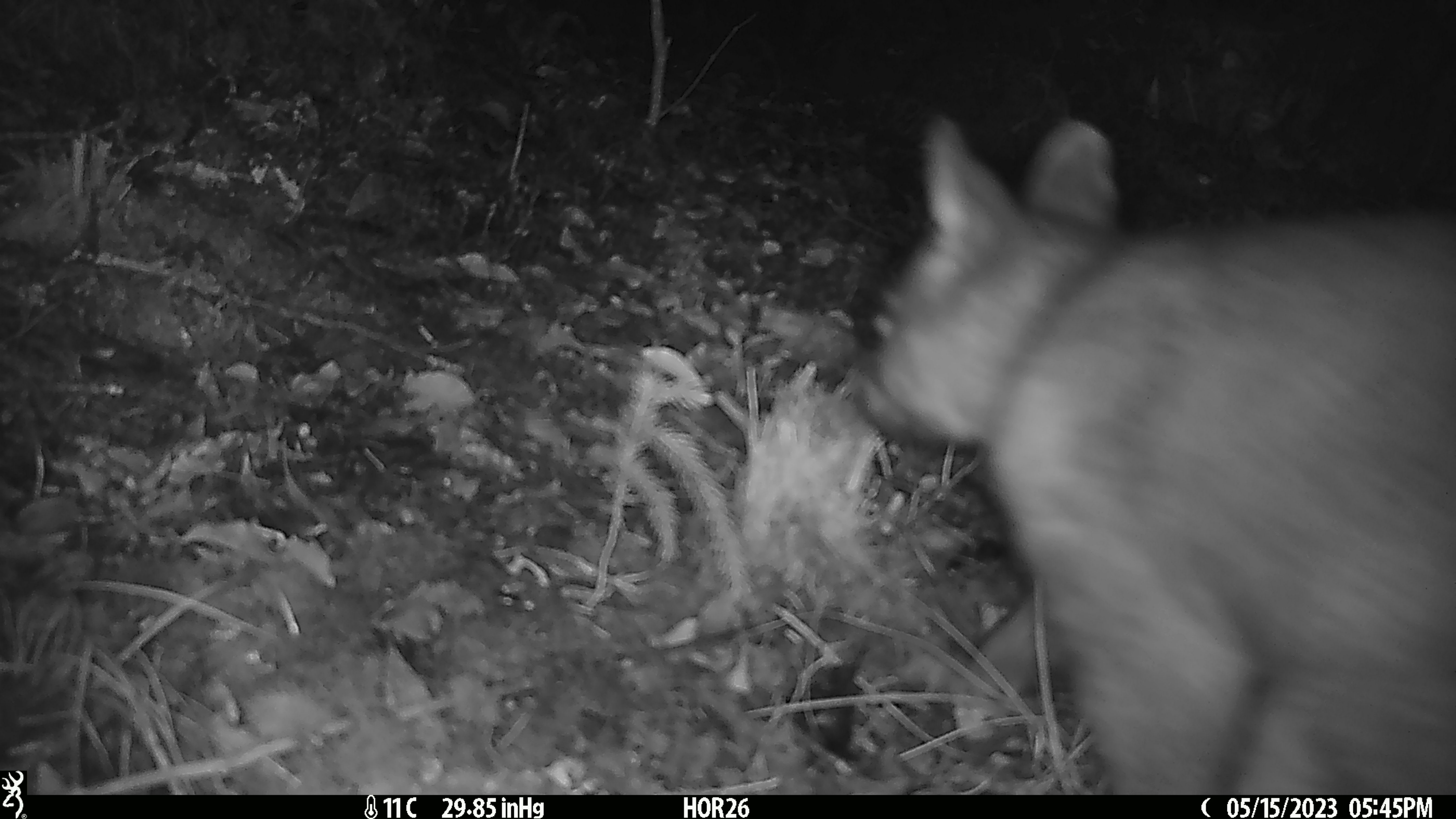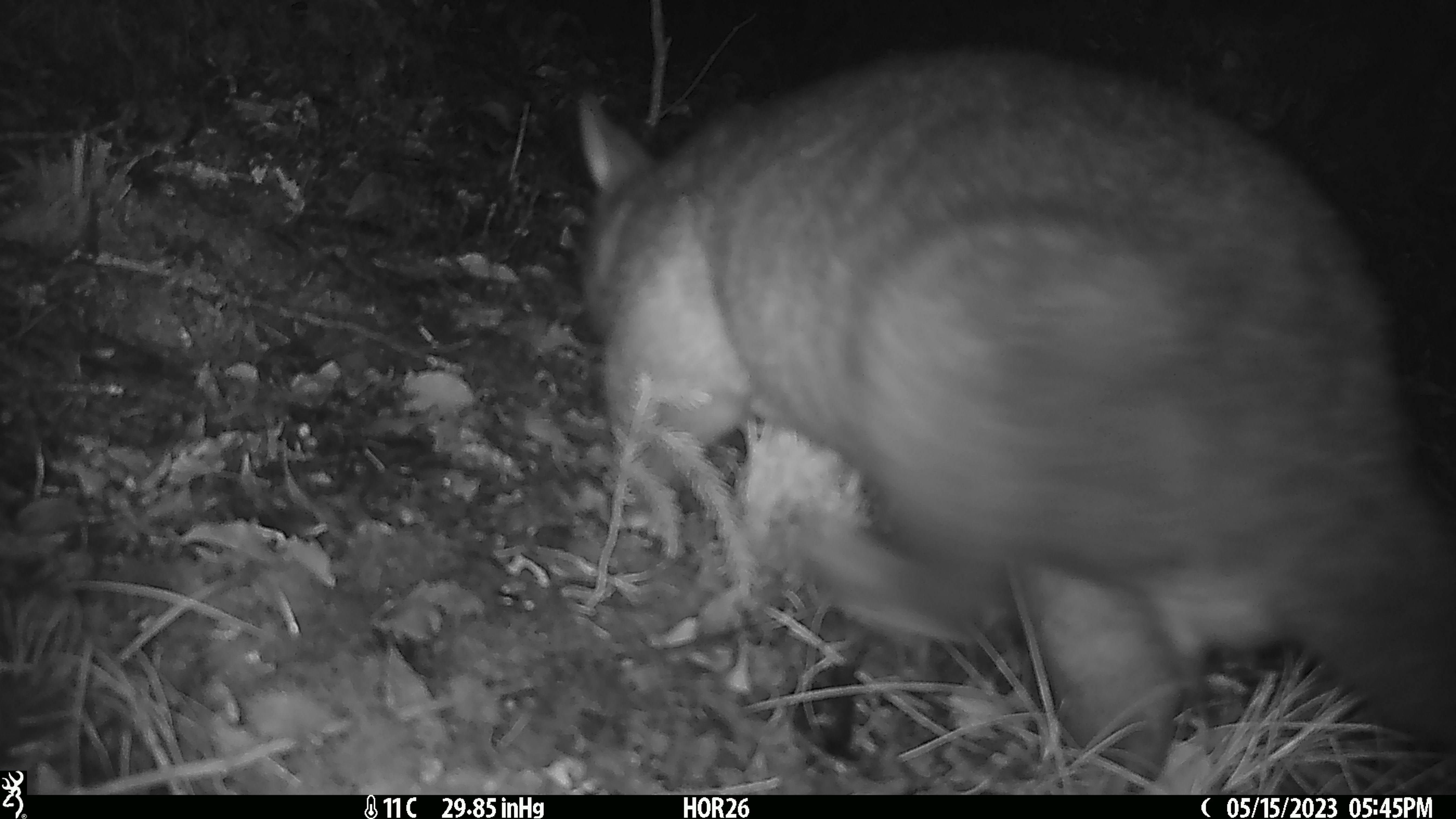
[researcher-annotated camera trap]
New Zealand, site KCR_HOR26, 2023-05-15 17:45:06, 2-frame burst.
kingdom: Animalia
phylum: Chordata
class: Mammalia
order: Diprotodontia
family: Phalangeridae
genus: Trichosurus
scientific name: Trichosurus vulpecula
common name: common brushtail possum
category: possum